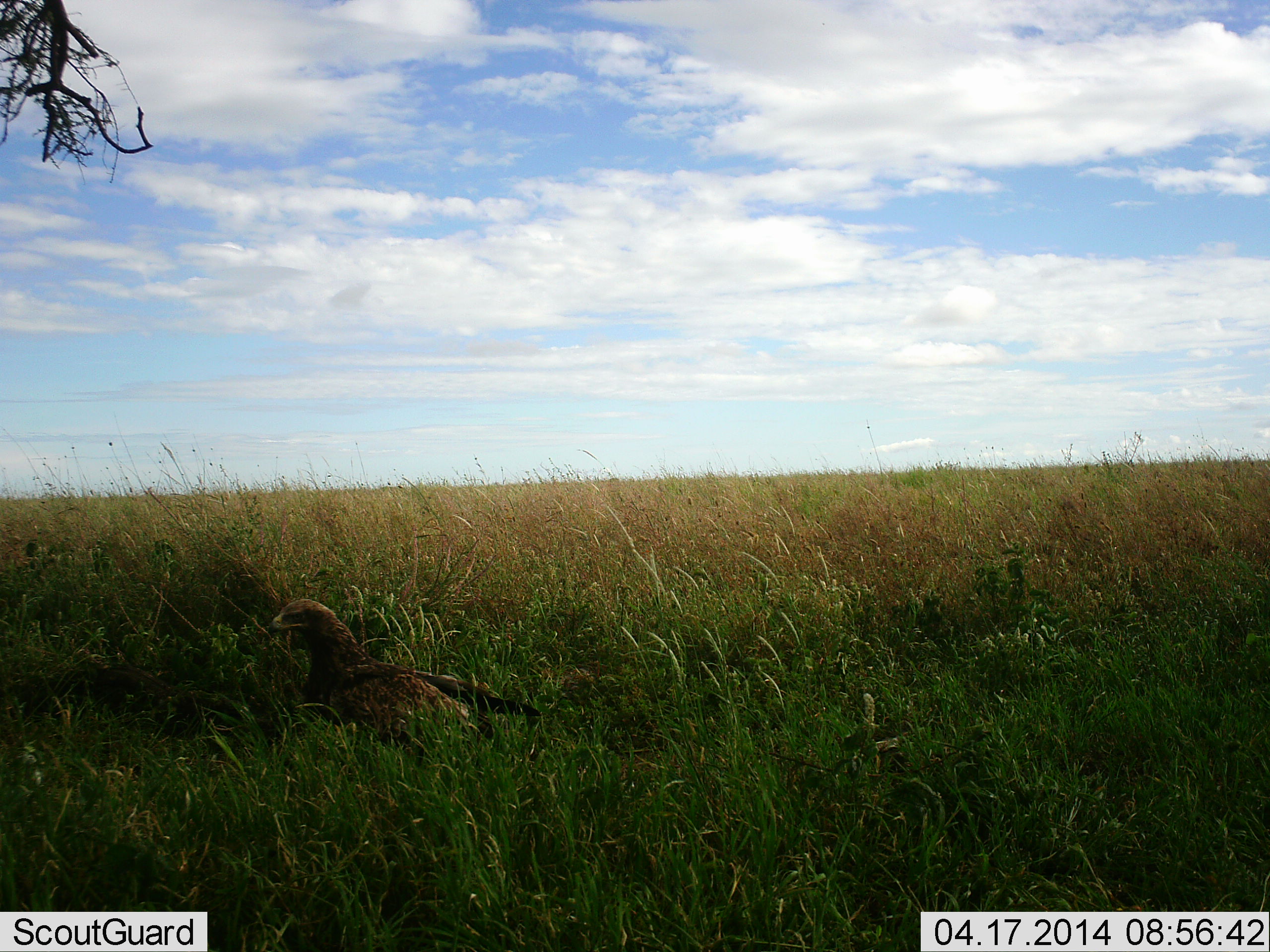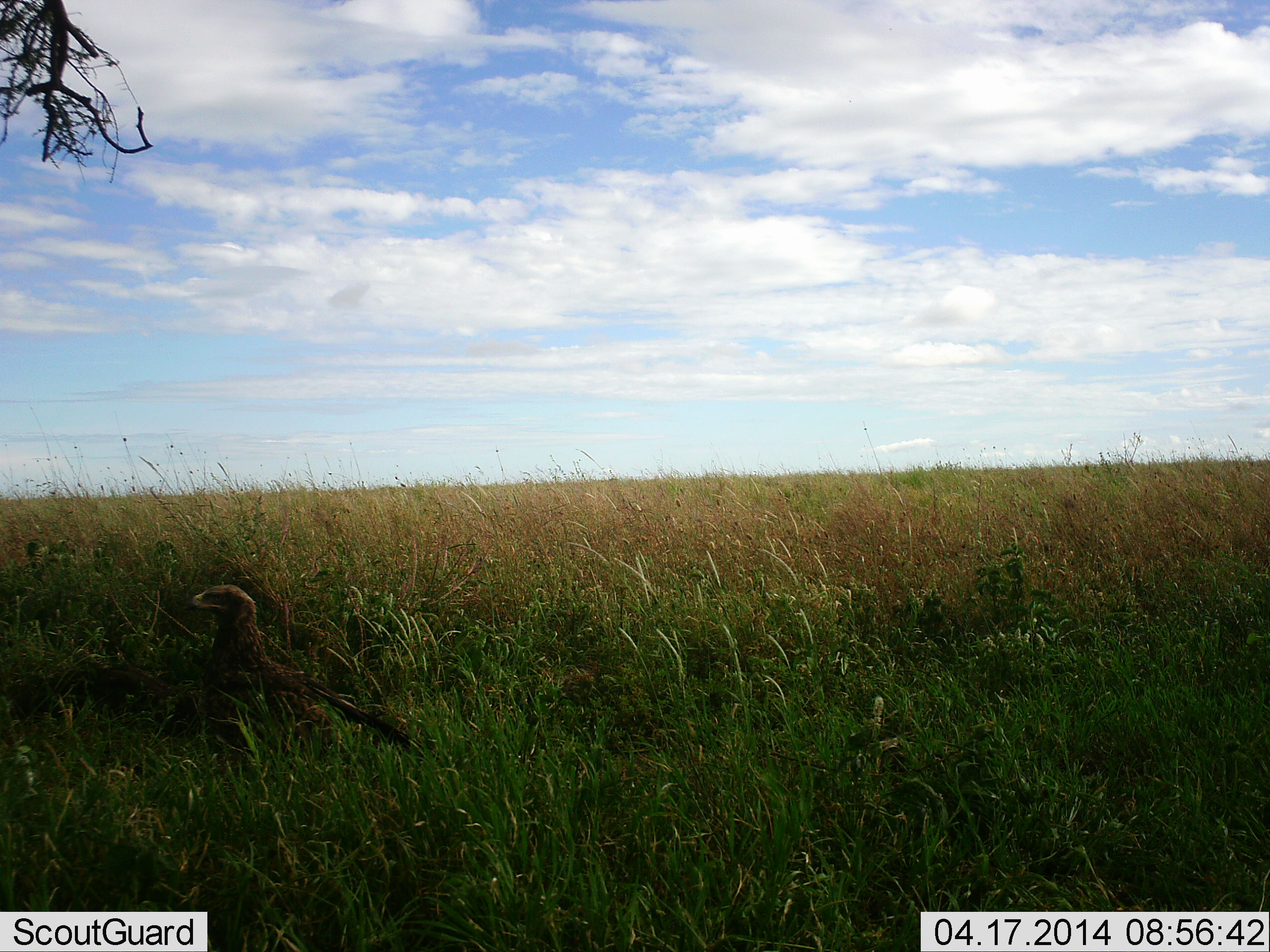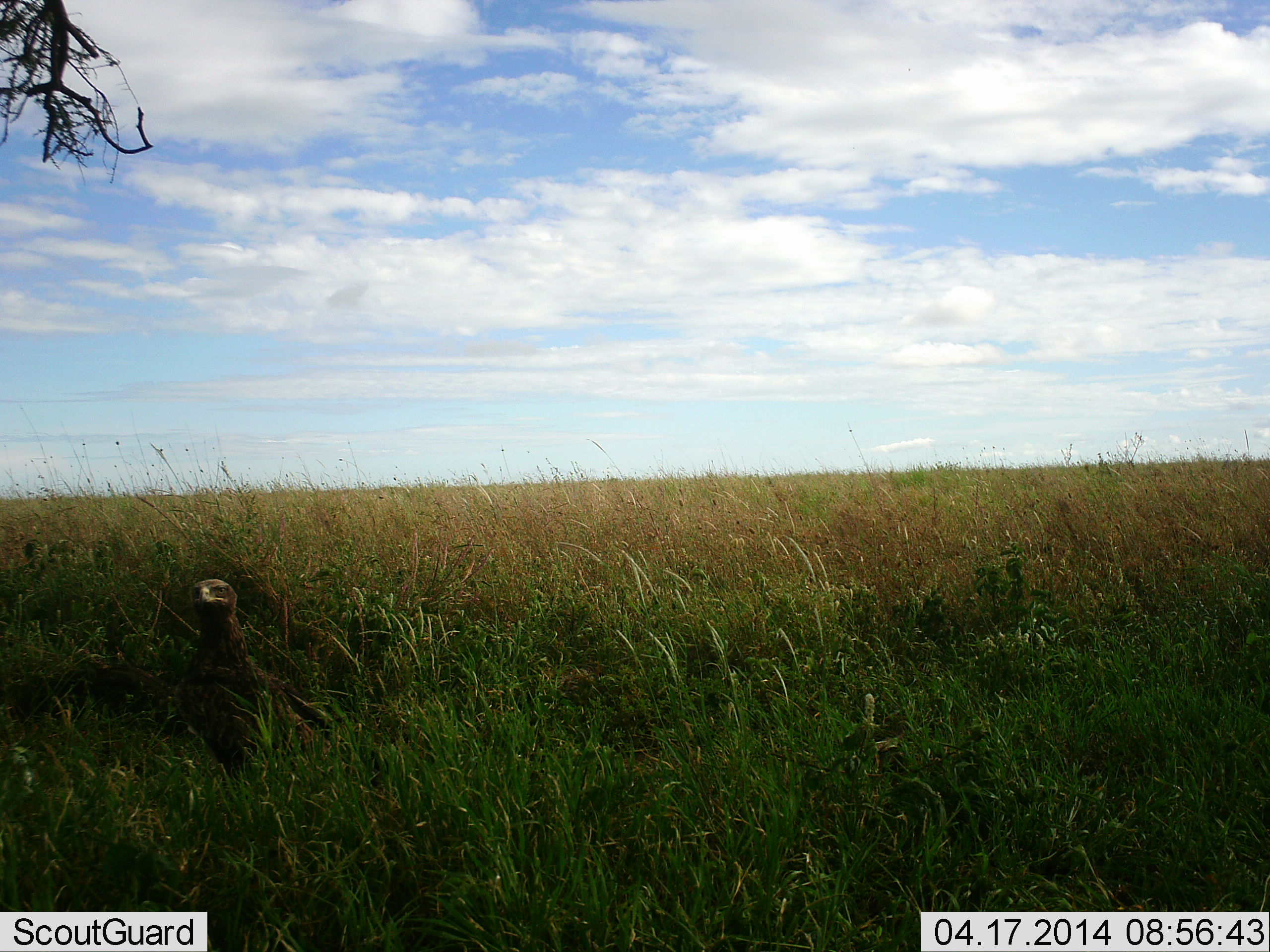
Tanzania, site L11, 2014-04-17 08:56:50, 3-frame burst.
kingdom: Animalia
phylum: Chordata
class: Aves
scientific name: Aves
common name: bird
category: otherbird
Otherbird (bird) (Aves), count 1. Behavior (volunteer vote fractions): standing 20%, resting 0%, moving 90%, interacting 0%. Young present (vote fraction): 0%. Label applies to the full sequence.